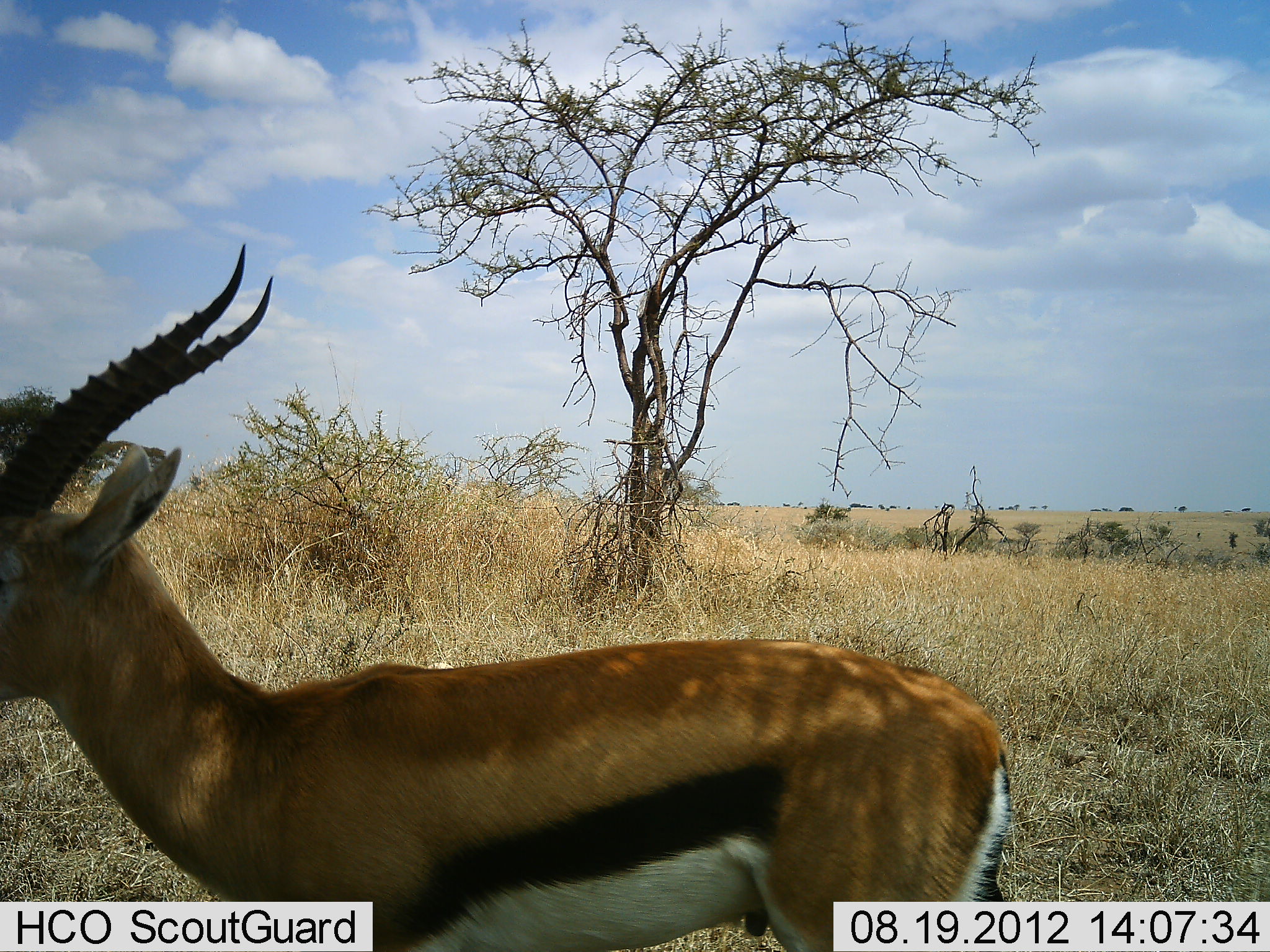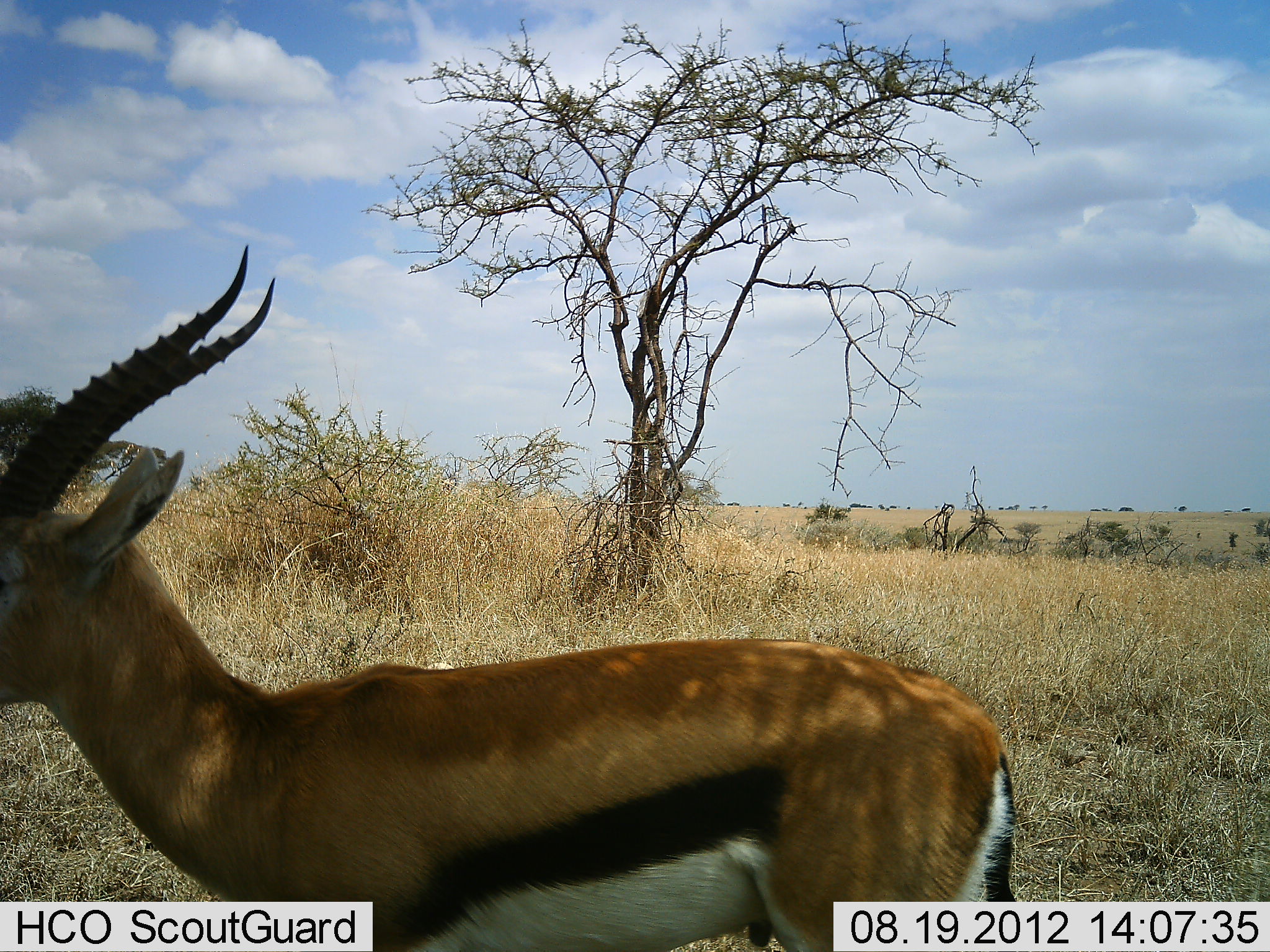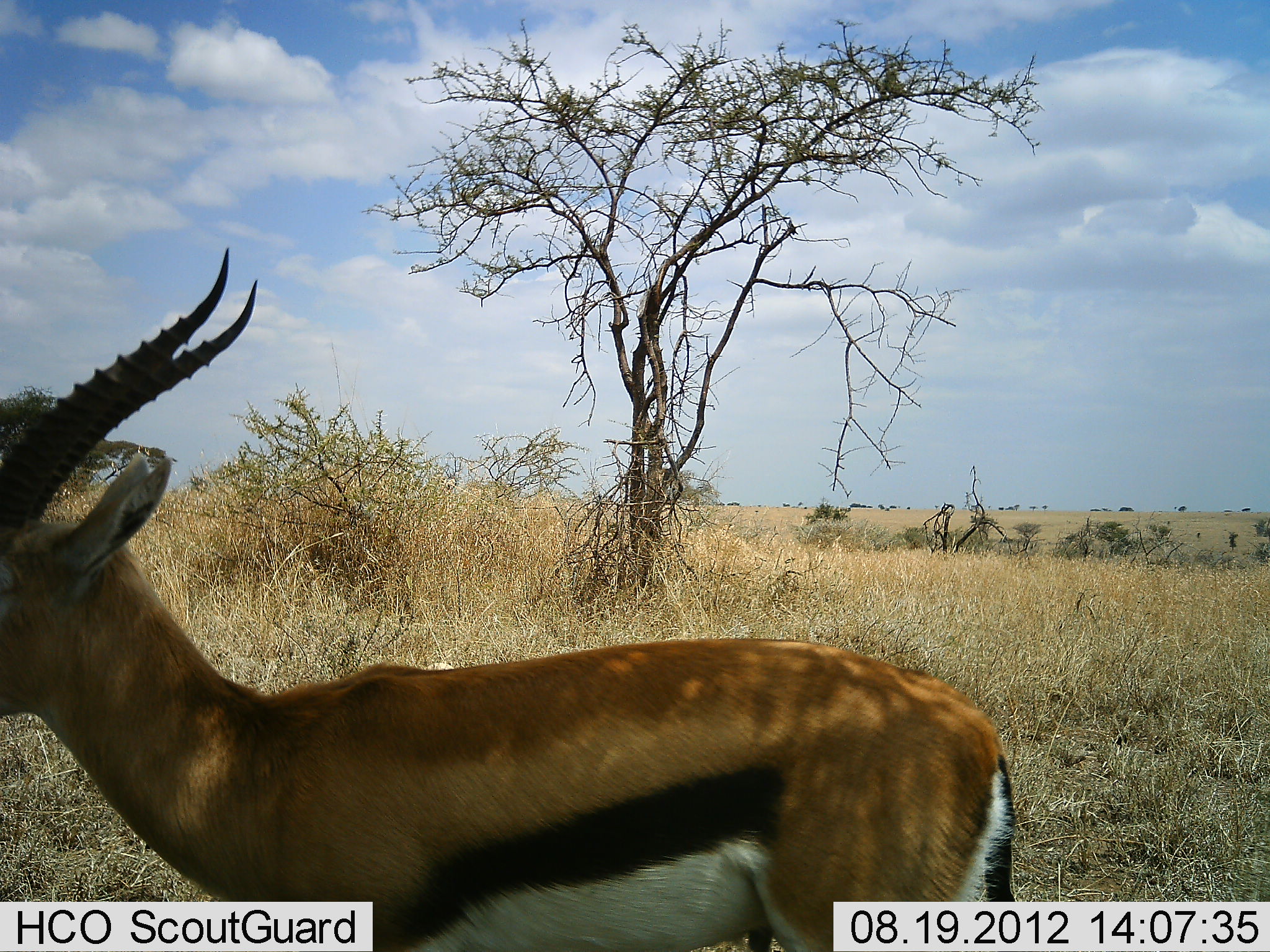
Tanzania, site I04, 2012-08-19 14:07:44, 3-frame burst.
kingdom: Animalia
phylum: Chordata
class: Mammalia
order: Artiodactyla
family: Bovidae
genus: Eudorcas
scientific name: Eudorcas thomsonii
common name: thomson's gazelle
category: gazellethomsons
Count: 1.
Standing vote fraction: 100%.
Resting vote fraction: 0%.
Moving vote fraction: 0%.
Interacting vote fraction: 0%.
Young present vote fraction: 0%.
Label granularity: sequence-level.